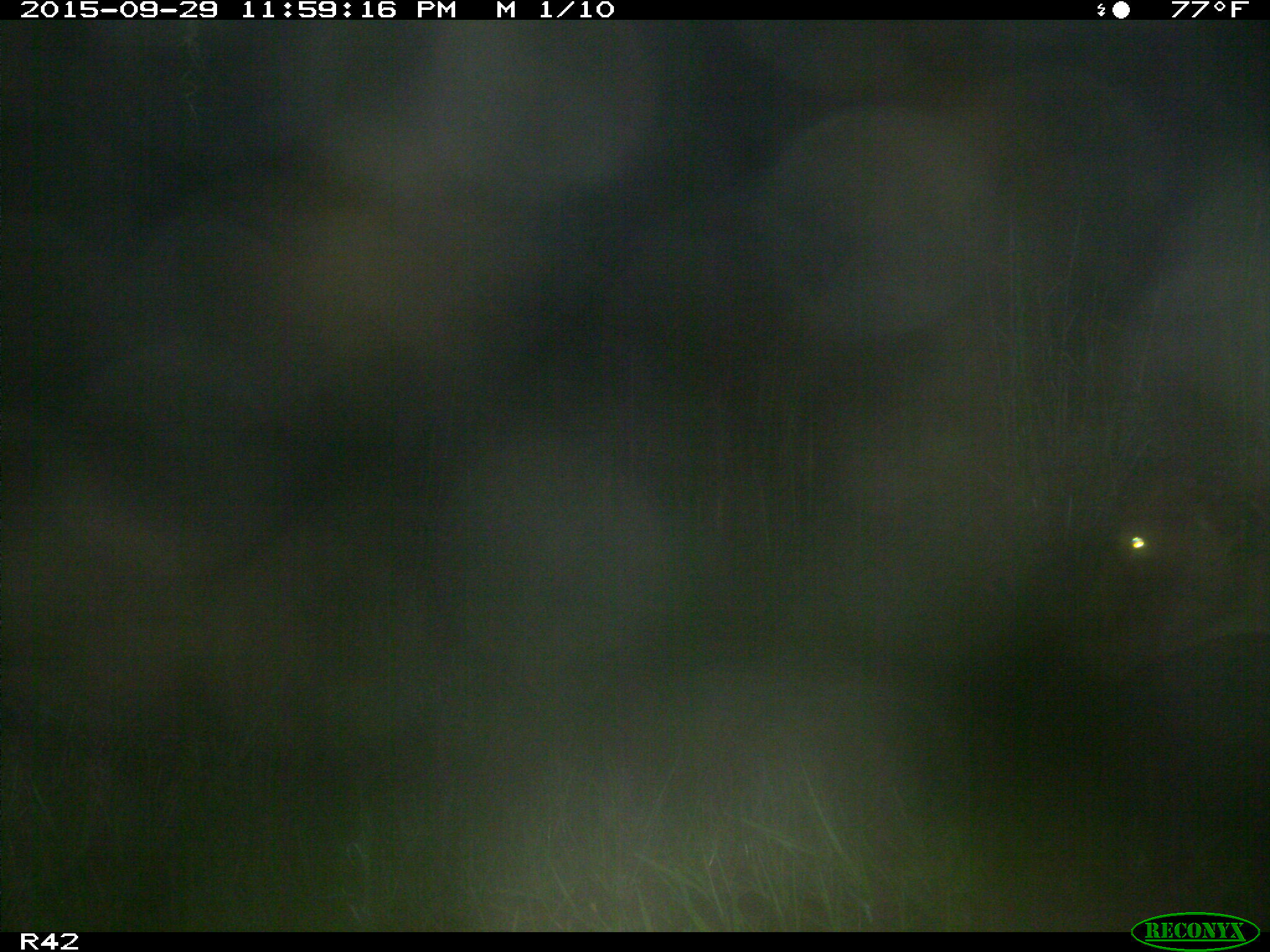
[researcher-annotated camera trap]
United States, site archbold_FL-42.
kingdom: Animalia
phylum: Chordata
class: Mammalia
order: Artiodactyla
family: Bovidae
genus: Bos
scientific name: Bos taurus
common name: domestic cow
Bos taurus (domestic cow).